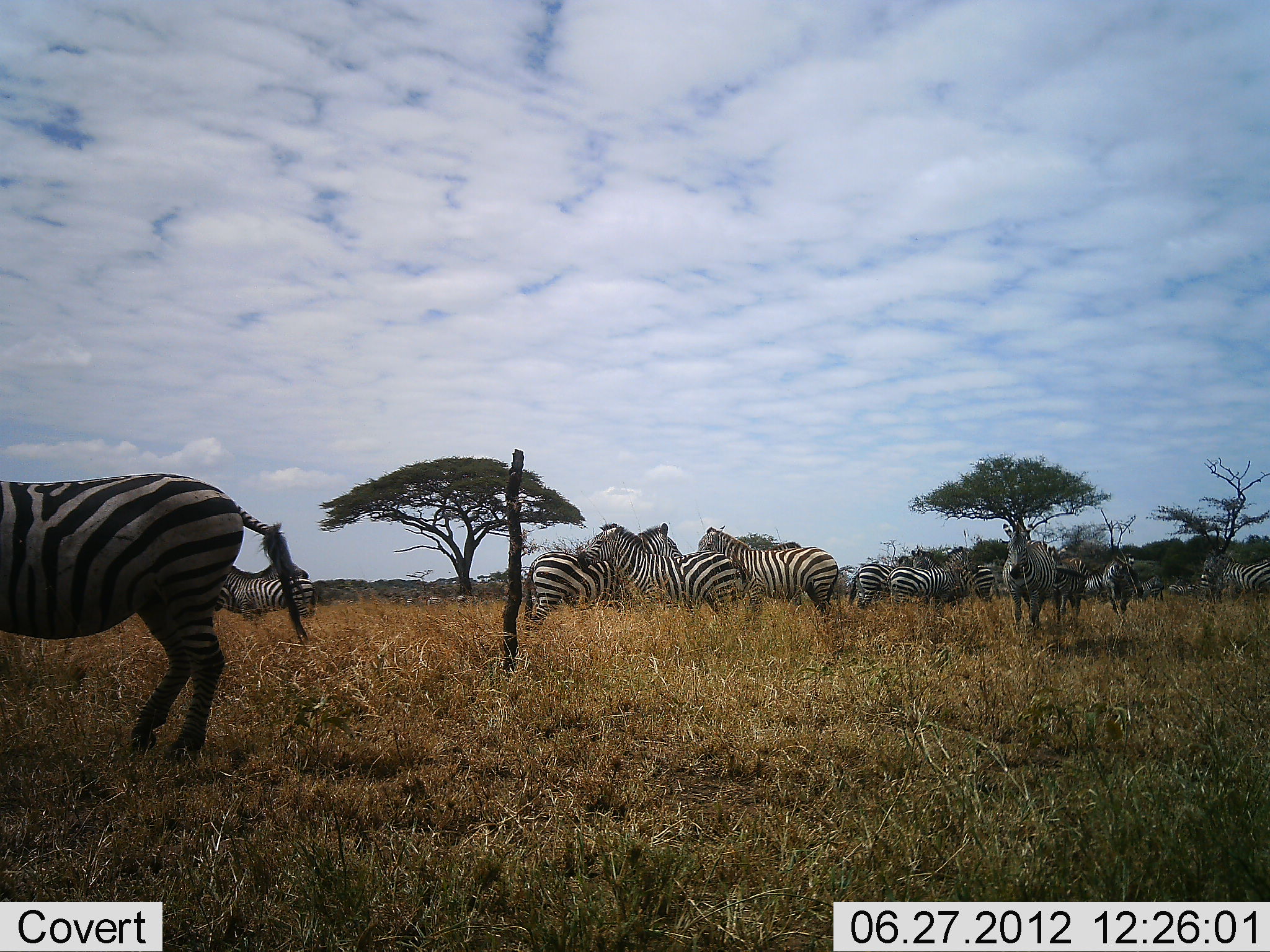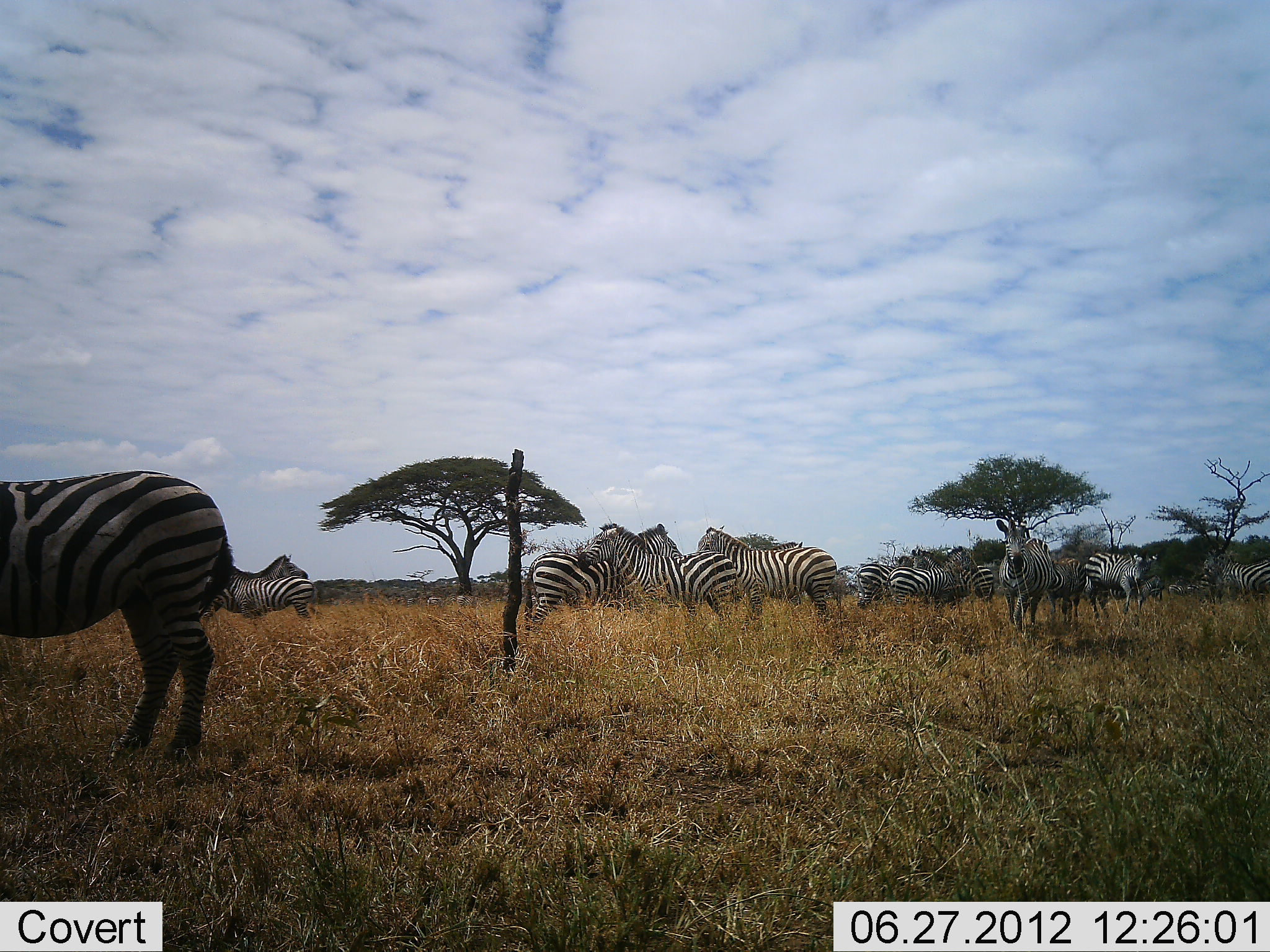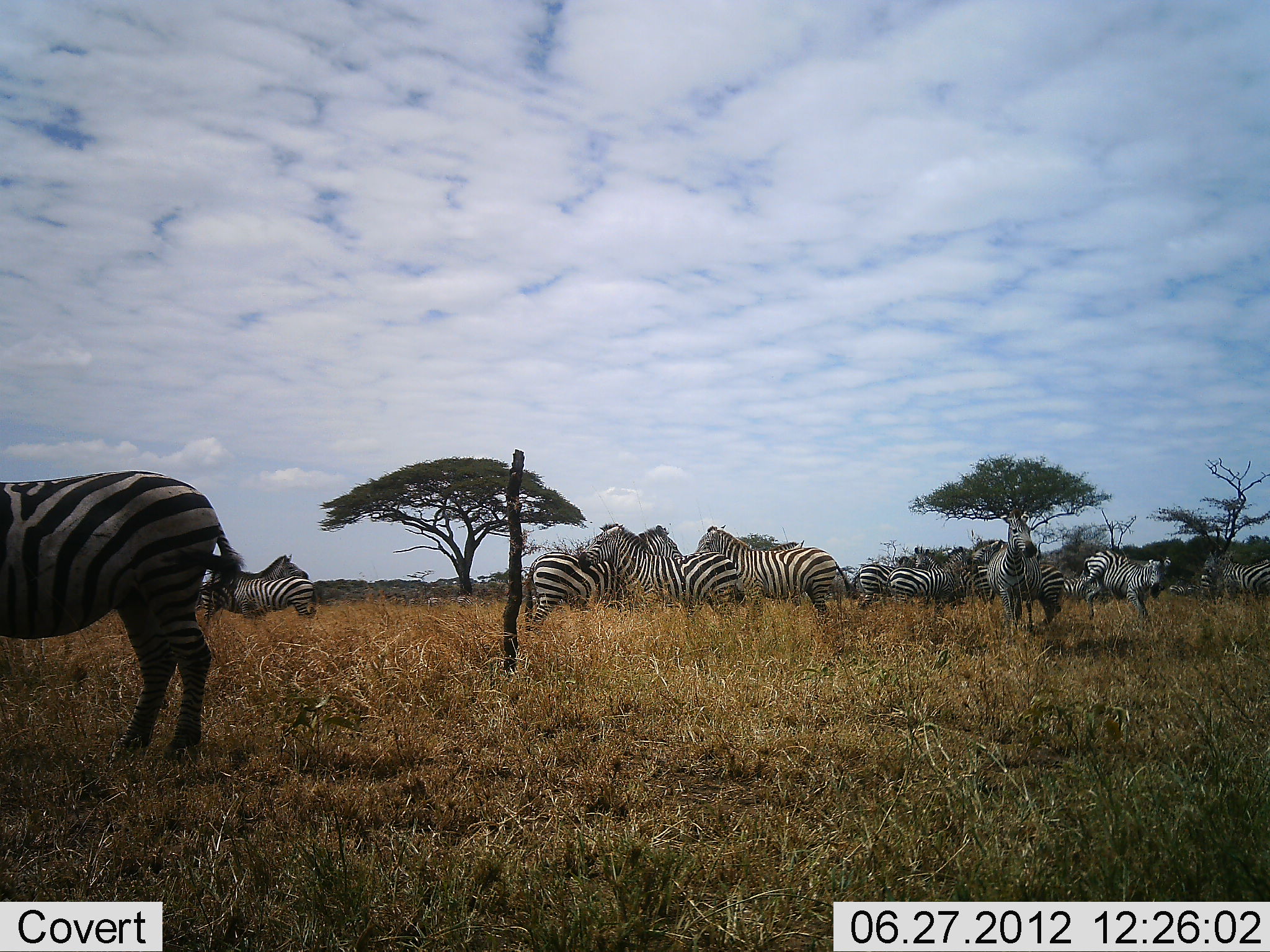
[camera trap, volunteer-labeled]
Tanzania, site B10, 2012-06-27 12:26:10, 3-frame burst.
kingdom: Animalia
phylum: Chordata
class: Mammalia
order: Perissodactyla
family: Equidae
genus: Equus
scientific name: Equus quagga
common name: plains zebra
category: zebra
Zebra (plains zebra) (Equus quagga), count 11-50. Behavior (volunteer vote fractions): standing 80%, resting 0%, moving 40%, interacting 30%. Young present (vote fraction): 0%. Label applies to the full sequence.